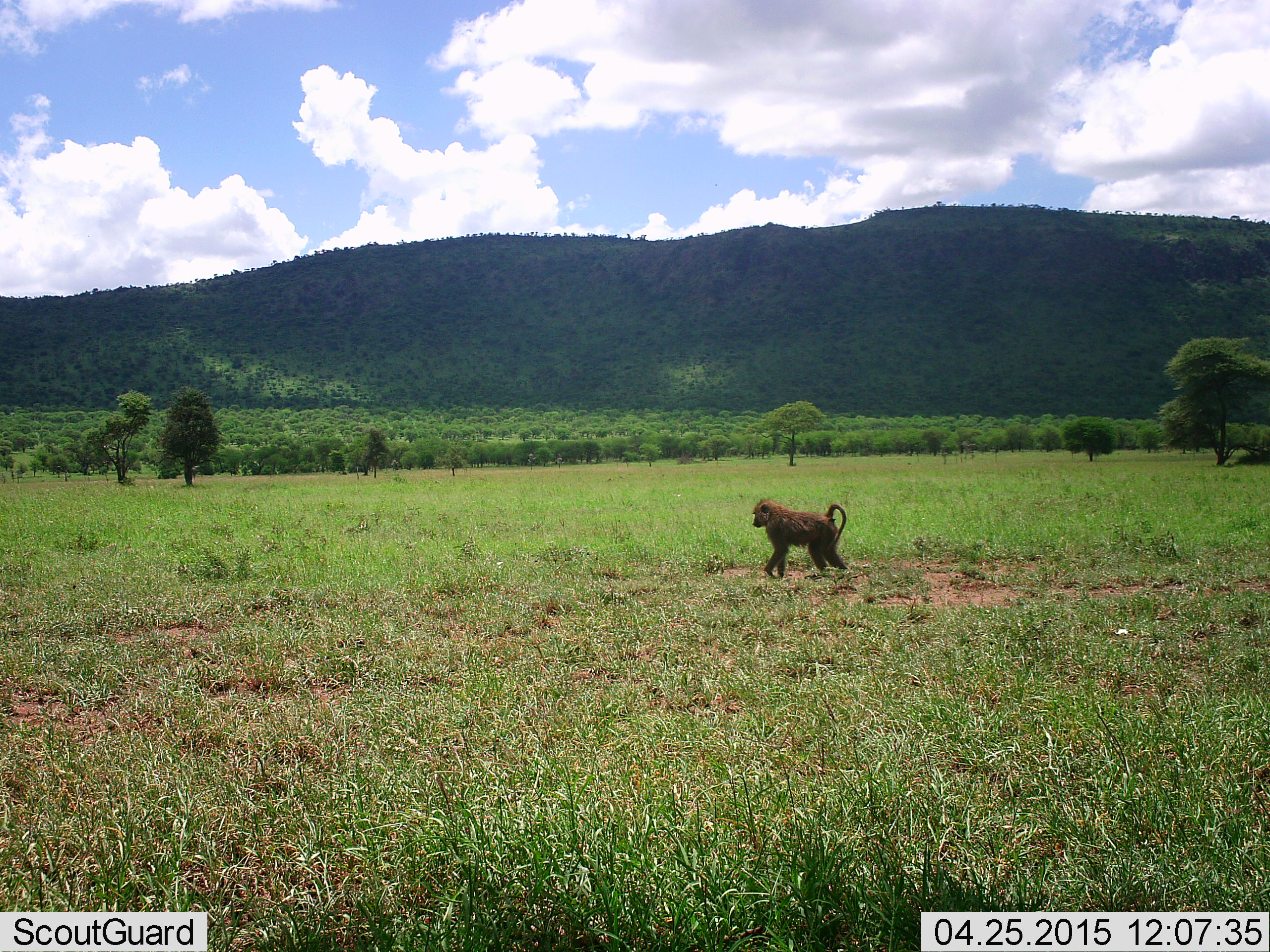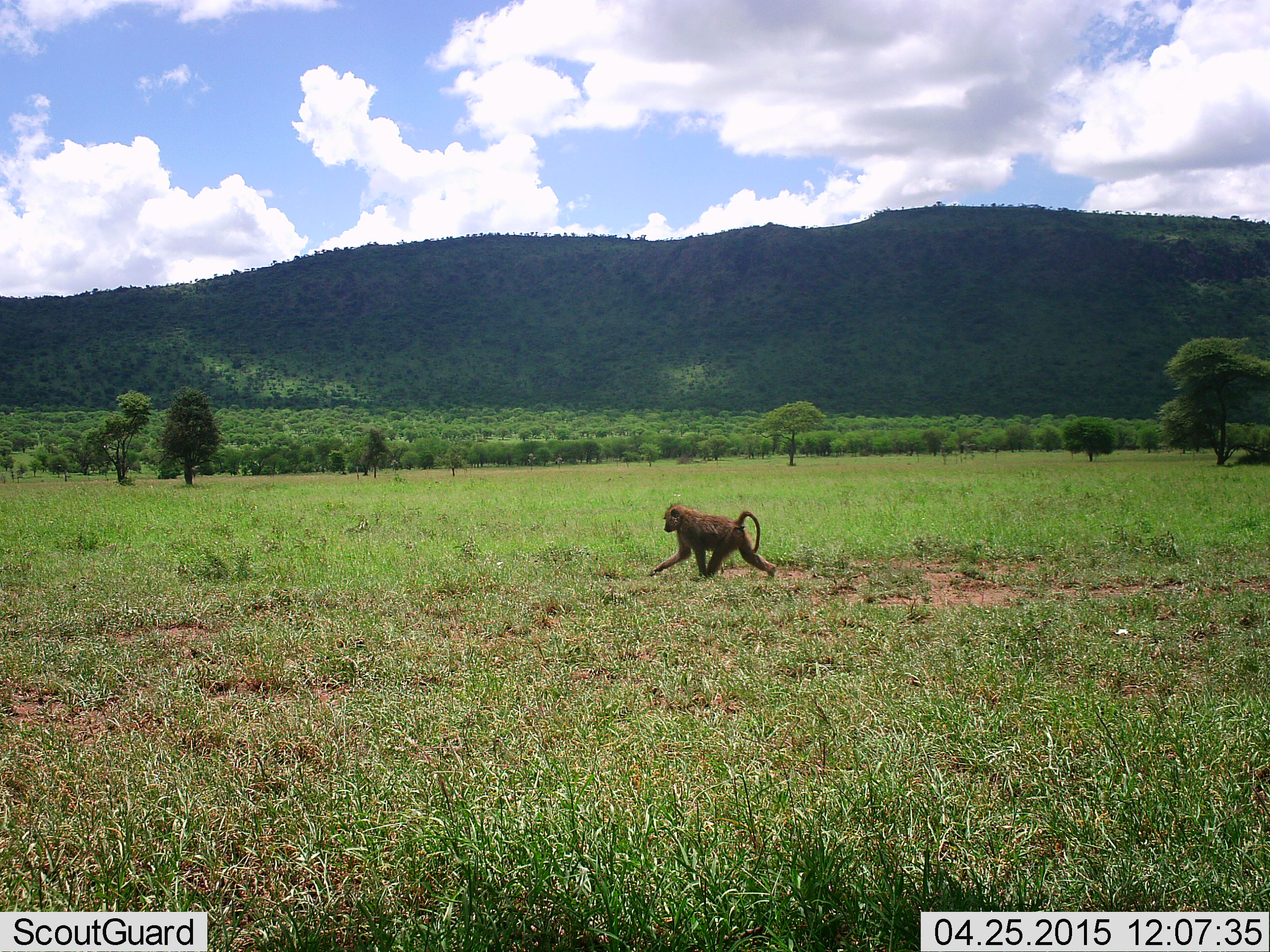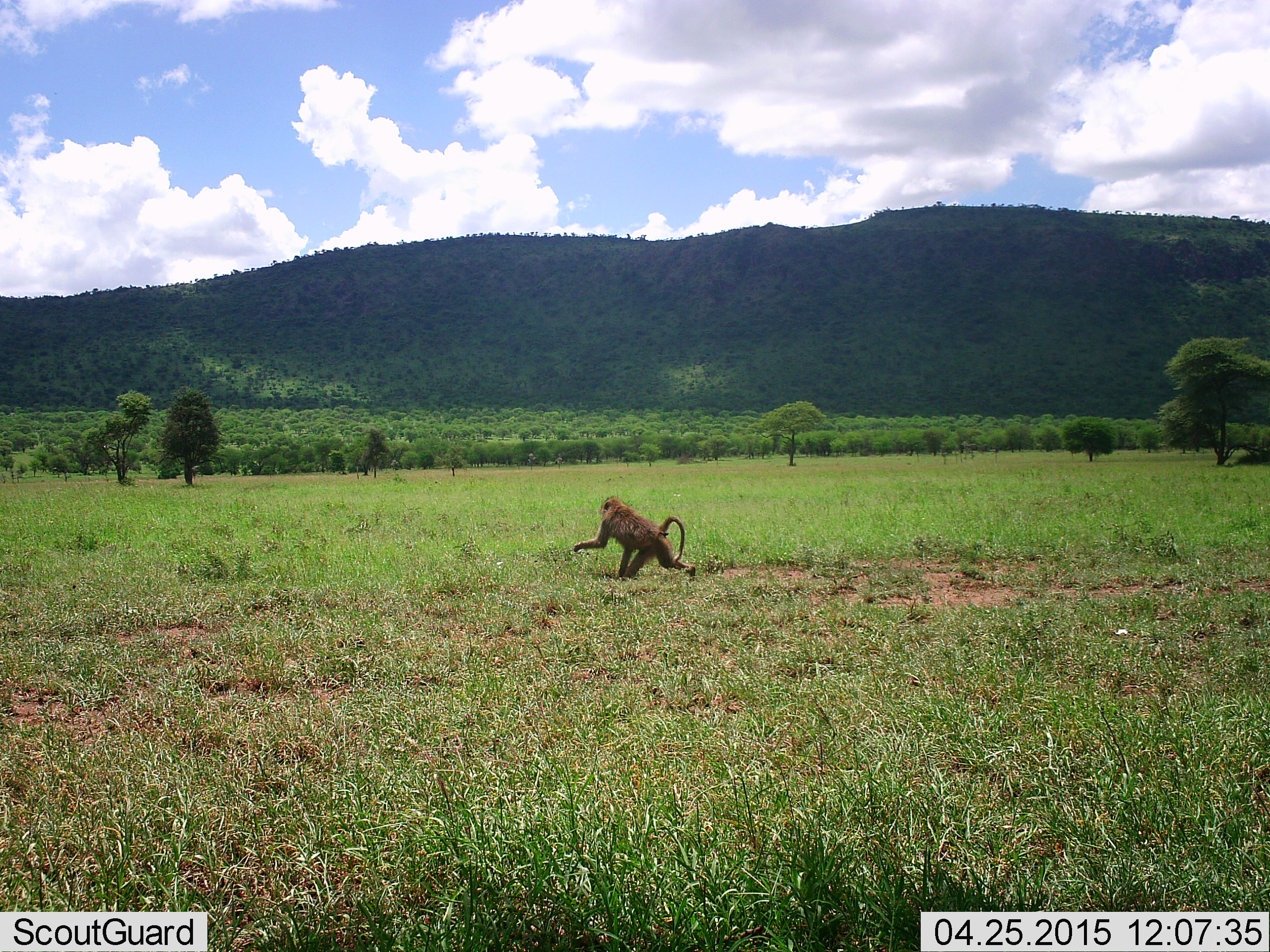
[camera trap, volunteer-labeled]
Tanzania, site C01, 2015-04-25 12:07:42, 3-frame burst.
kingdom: Animalia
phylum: Chordata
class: Mammalia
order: Primates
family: Cercopithecidae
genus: Papio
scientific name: Papio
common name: baboon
Baboon (Papio), count 1. Behavior (volunteer vote fractions): standing 0%, resting 0%, moving 100%, interacting 0%. Young present (vote fraction): 0%. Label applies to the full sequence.